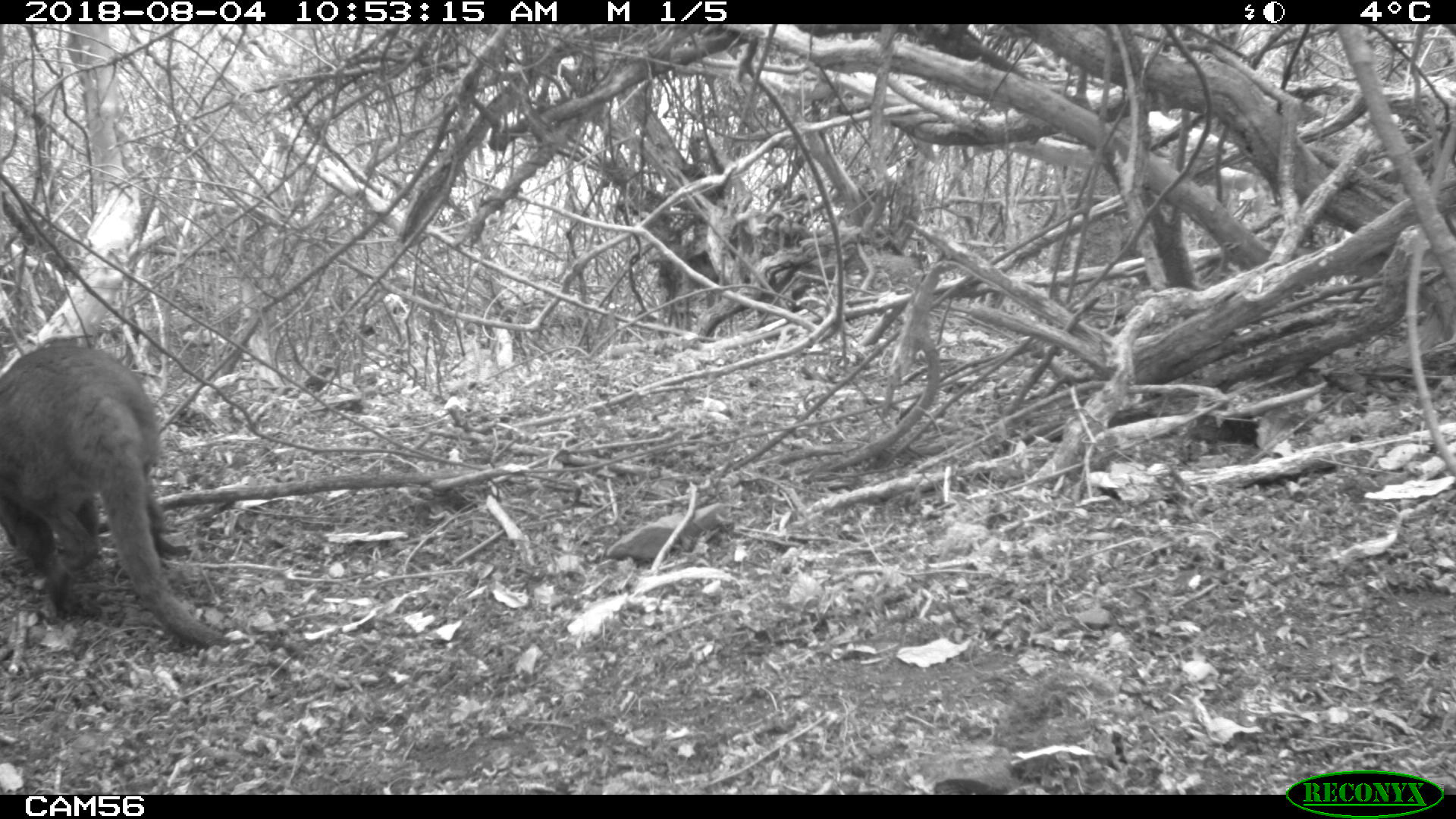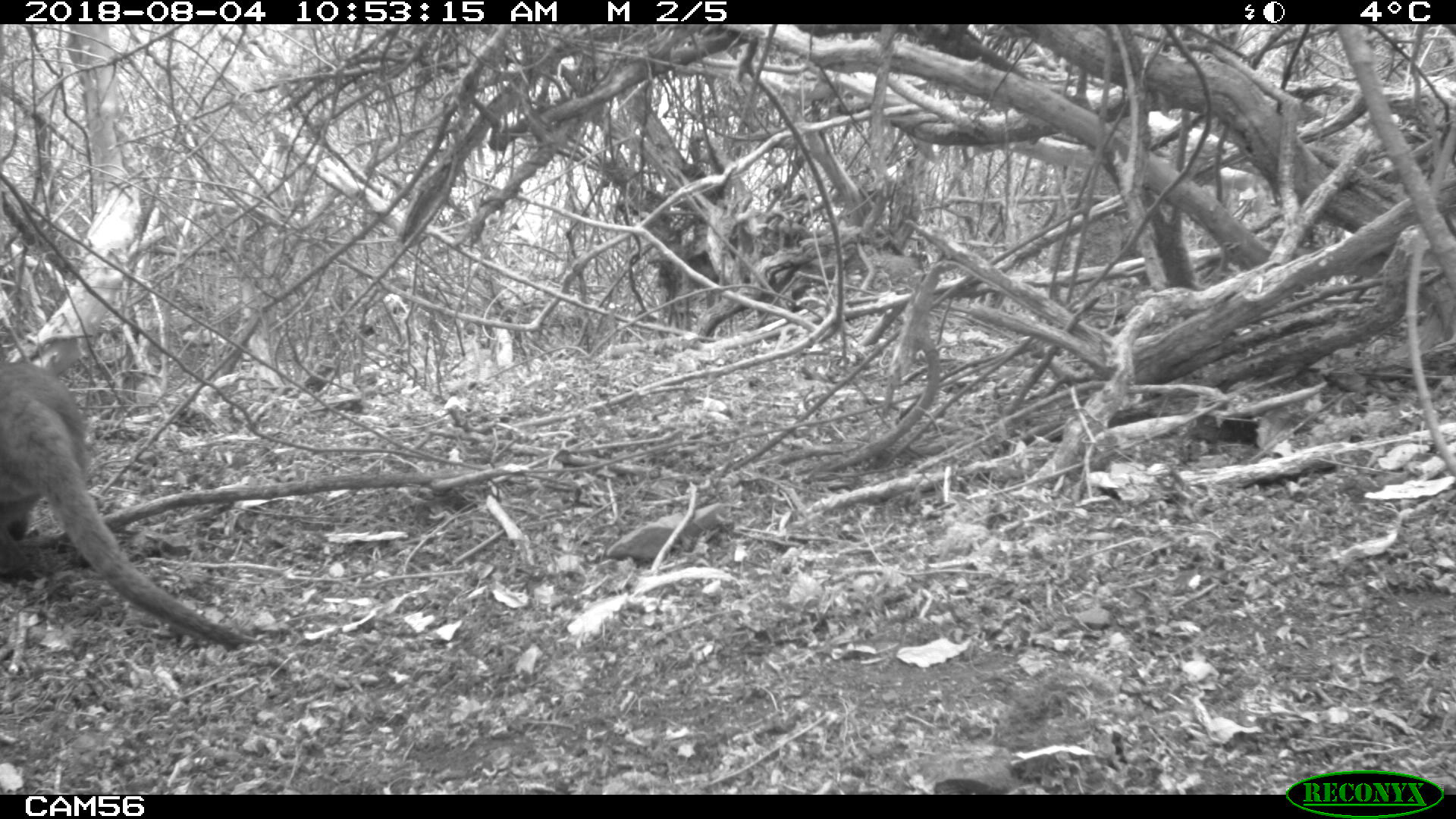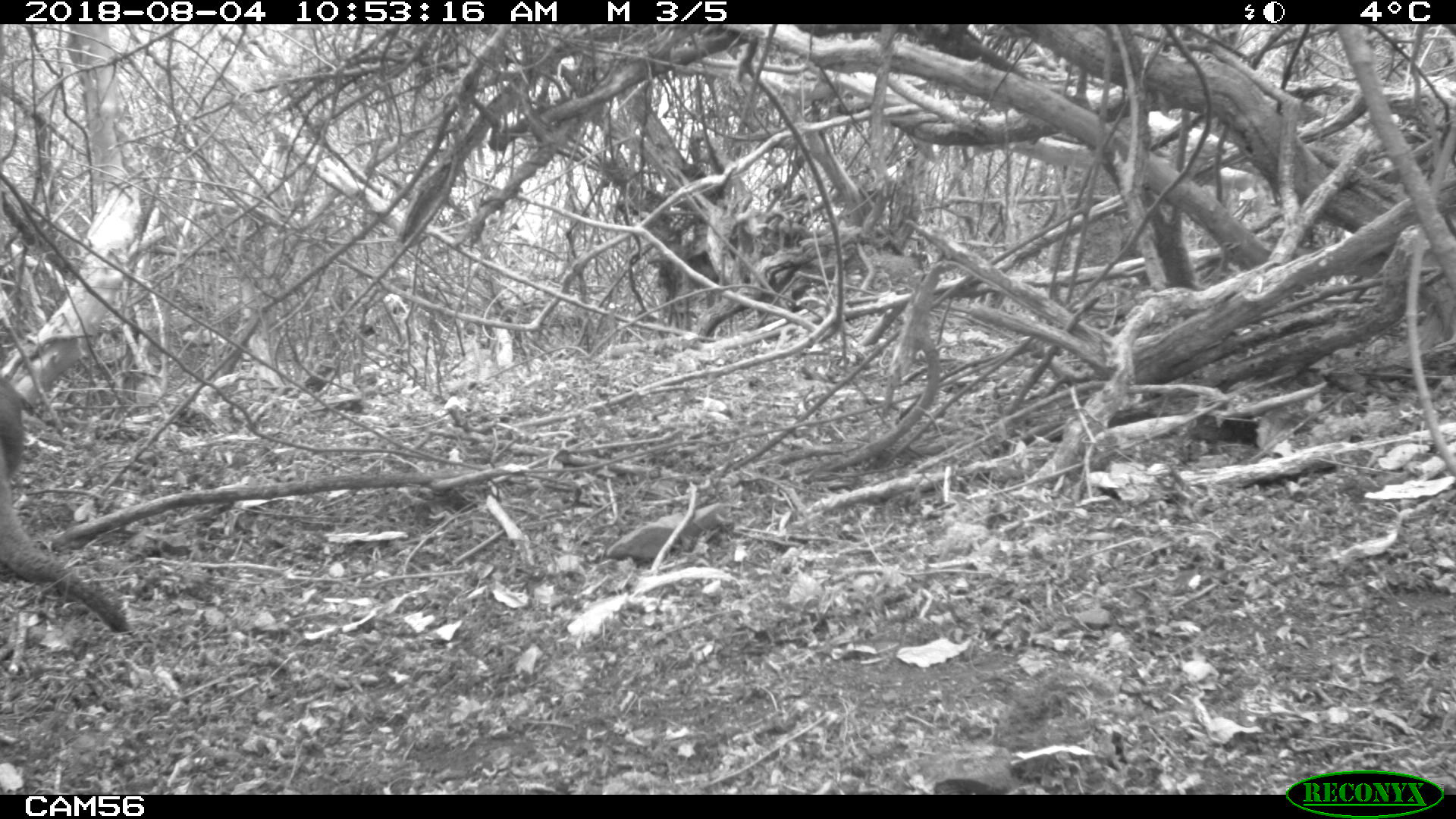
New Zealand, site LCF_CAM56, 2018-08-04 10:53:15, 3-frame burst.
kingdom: Animalia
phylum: Chordata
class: Mammalia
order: Diprotodontia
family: Macropodidae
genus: Notamacropus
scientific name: Notamacropus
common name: wallaby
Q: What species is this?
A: Wallaby (Notamacropus).